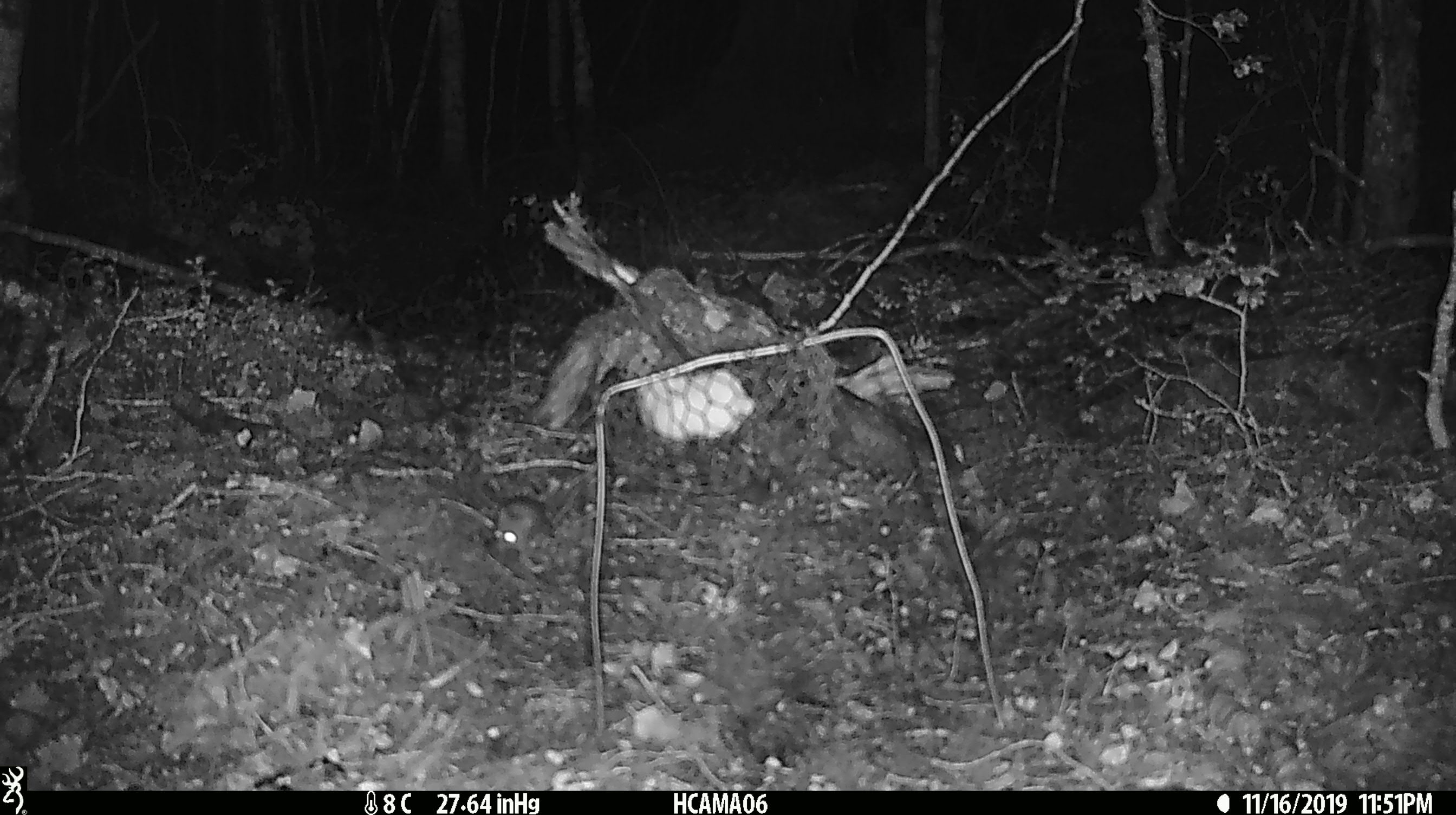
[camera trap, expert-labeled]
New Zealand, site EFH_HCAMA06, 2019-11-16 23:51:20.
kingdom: Animalia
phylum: Chordata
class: Mammalia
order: Rodentia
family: Muridae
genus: Mus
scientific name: Mus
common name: mouse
Mouse (Mus).